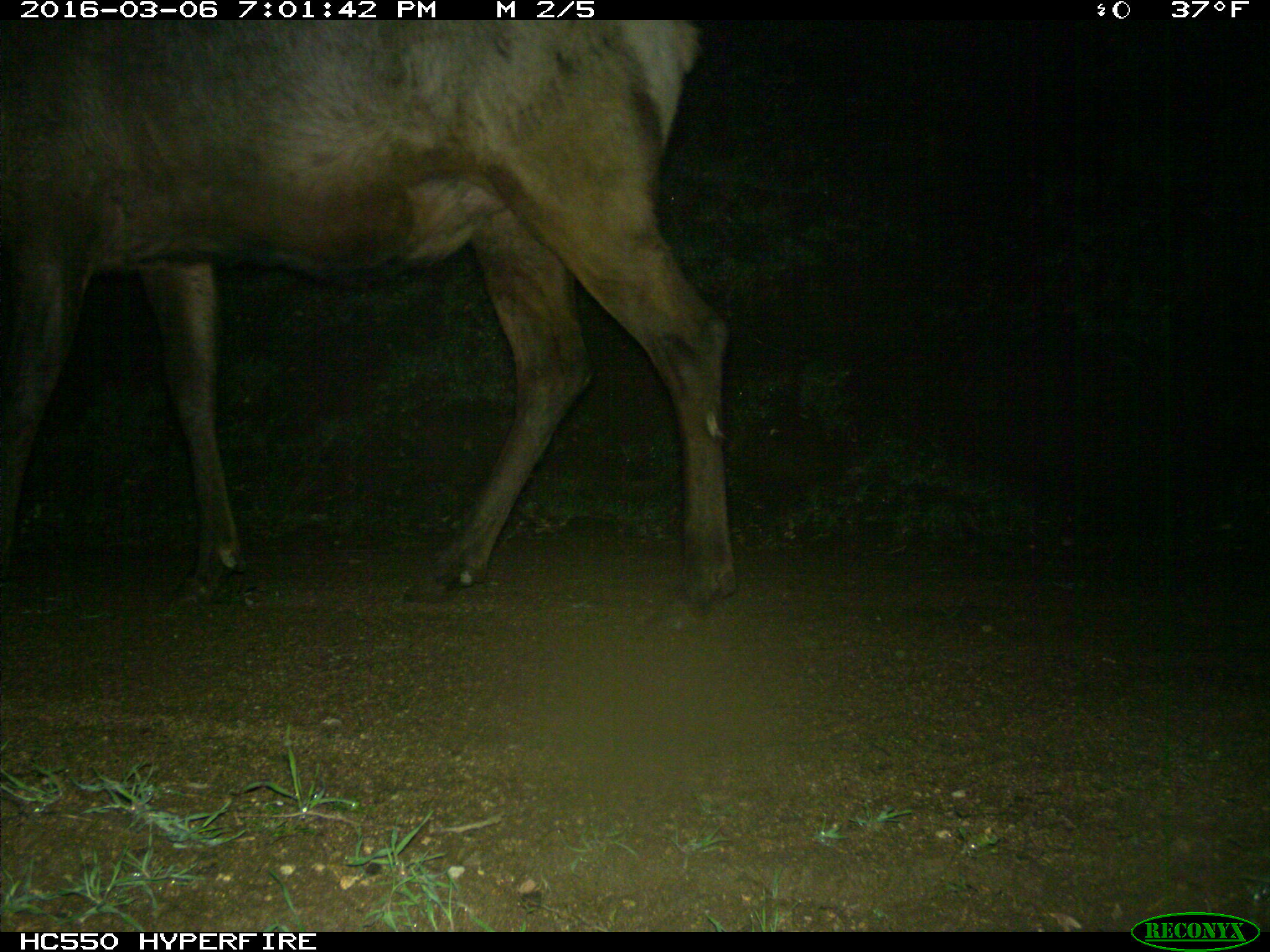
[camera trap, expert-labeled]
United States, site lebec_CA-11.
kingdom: Animalia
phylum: Chordata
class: Mammalia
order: Artiodactyla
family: Cervidae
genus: Cervus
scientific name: Cervus canadensis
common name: elk